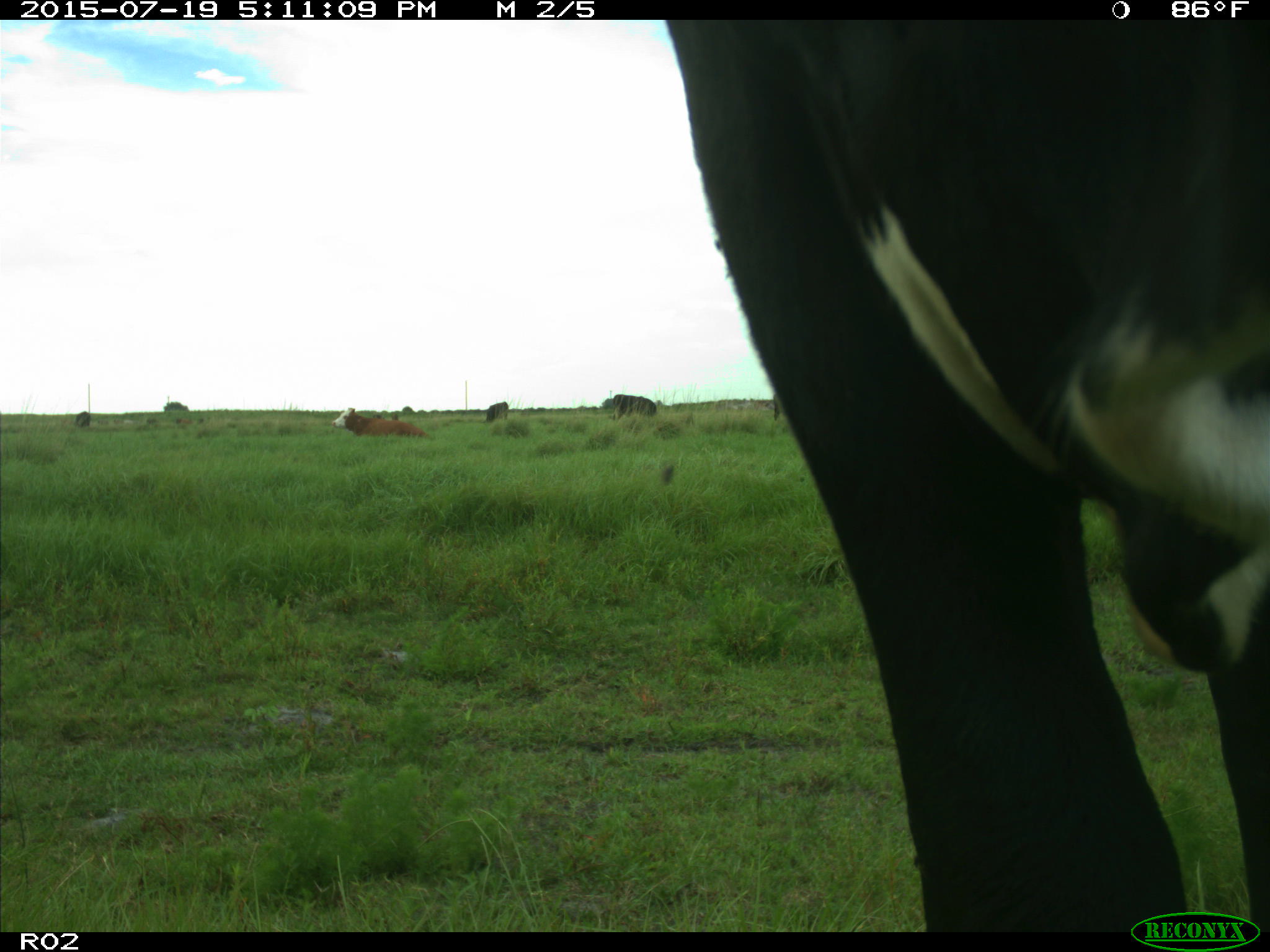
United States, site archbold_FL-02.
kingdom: Animalia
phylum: Chordata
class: Mammalia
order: Artiodactyla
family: Bovidae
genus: Bos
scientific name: Bos taurus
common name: domestic cow